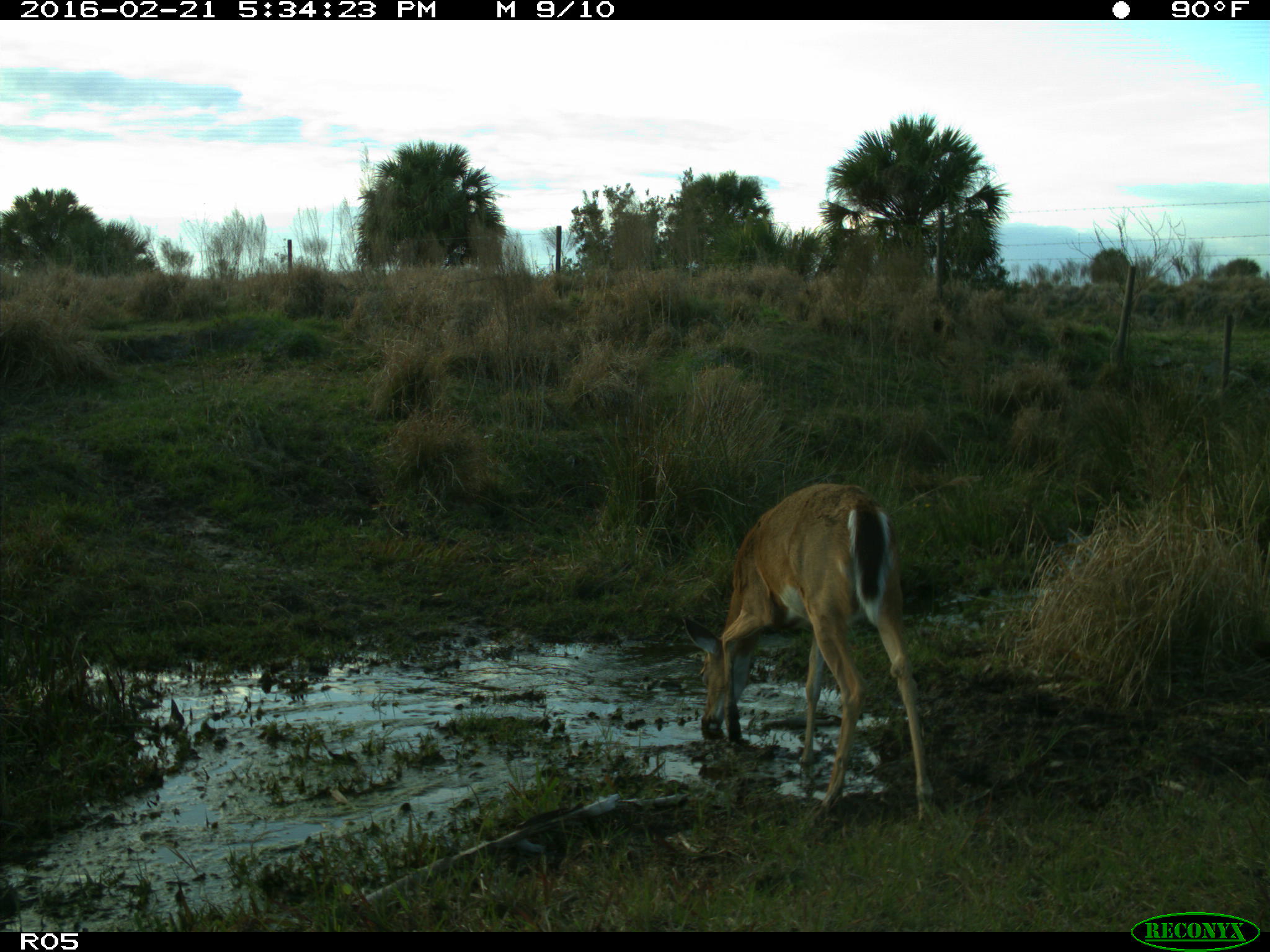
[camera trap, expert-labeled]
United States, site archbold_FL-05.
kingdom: Animalia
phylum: Chordata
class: Mammalia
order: Artiodactyla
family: Cervidae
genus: Odocoileus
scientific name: Odocoileus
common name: deer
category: unidentified deer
Unidentified deer (deer) (Odocoileus).